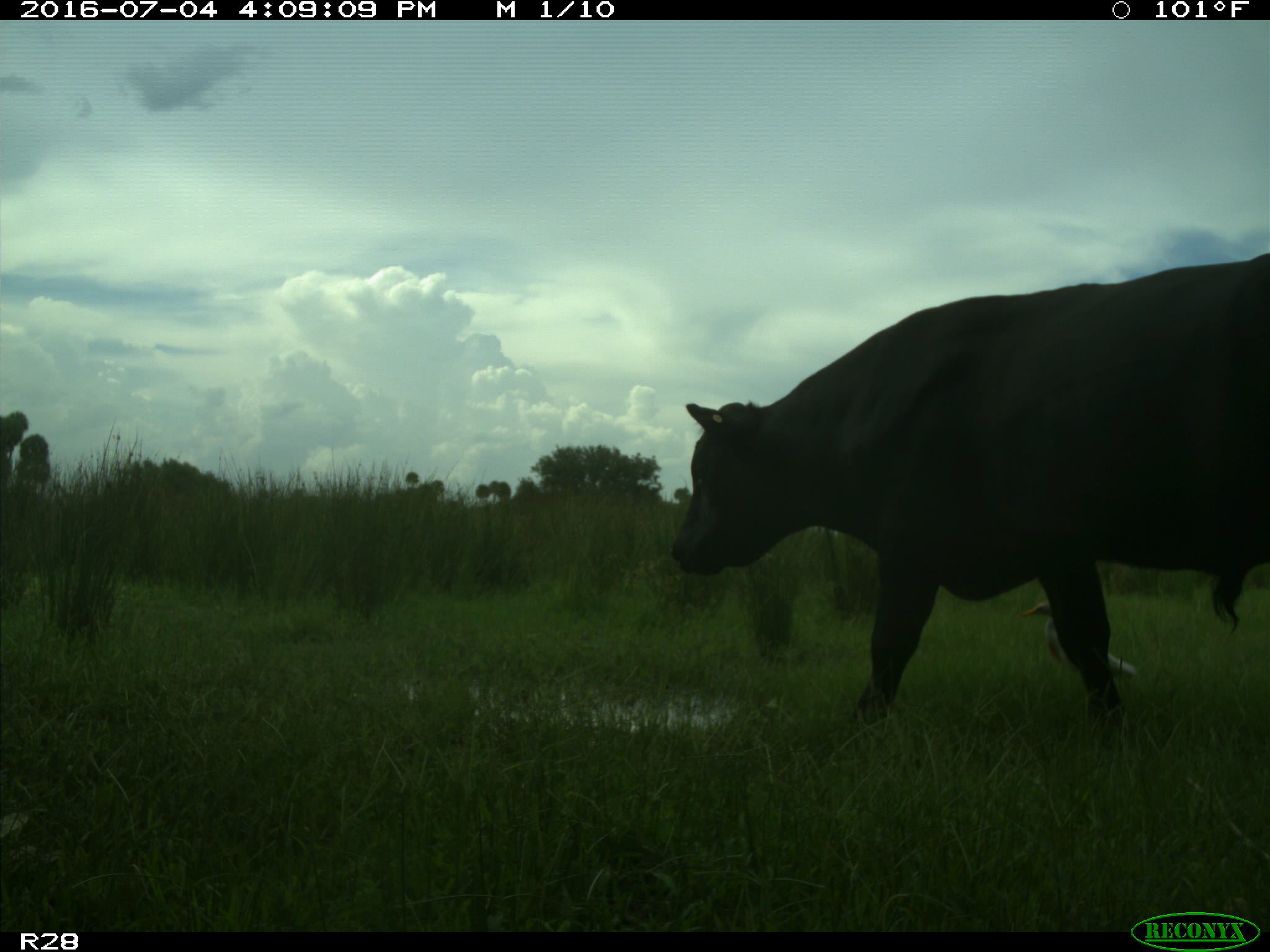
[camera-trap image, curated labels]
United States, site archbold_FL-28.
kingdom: Animalia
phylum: Chordata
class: Mammalia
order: Artiodactyla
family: Bovidae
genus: Bos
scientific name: Bos taurus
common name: domestic cow